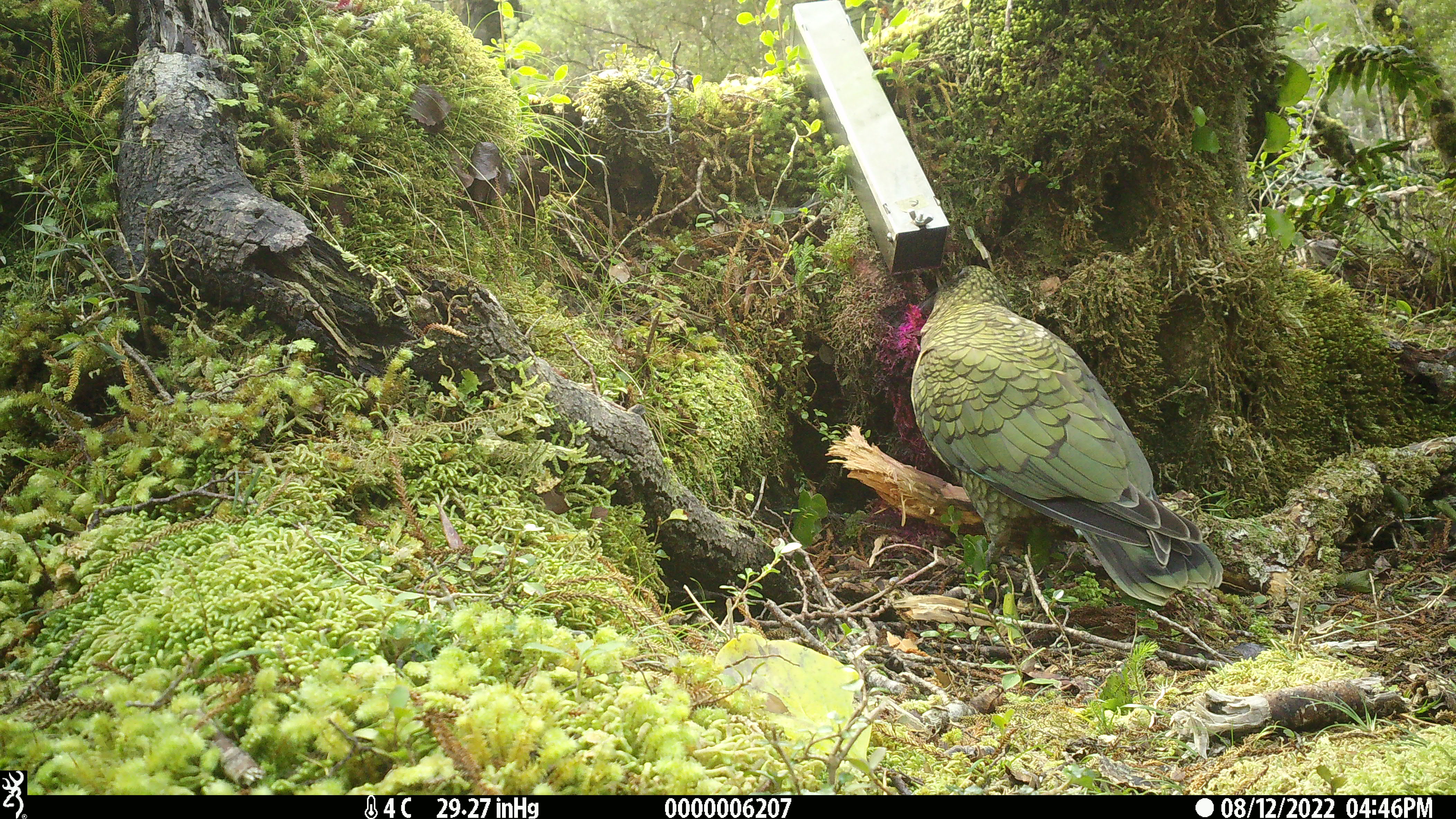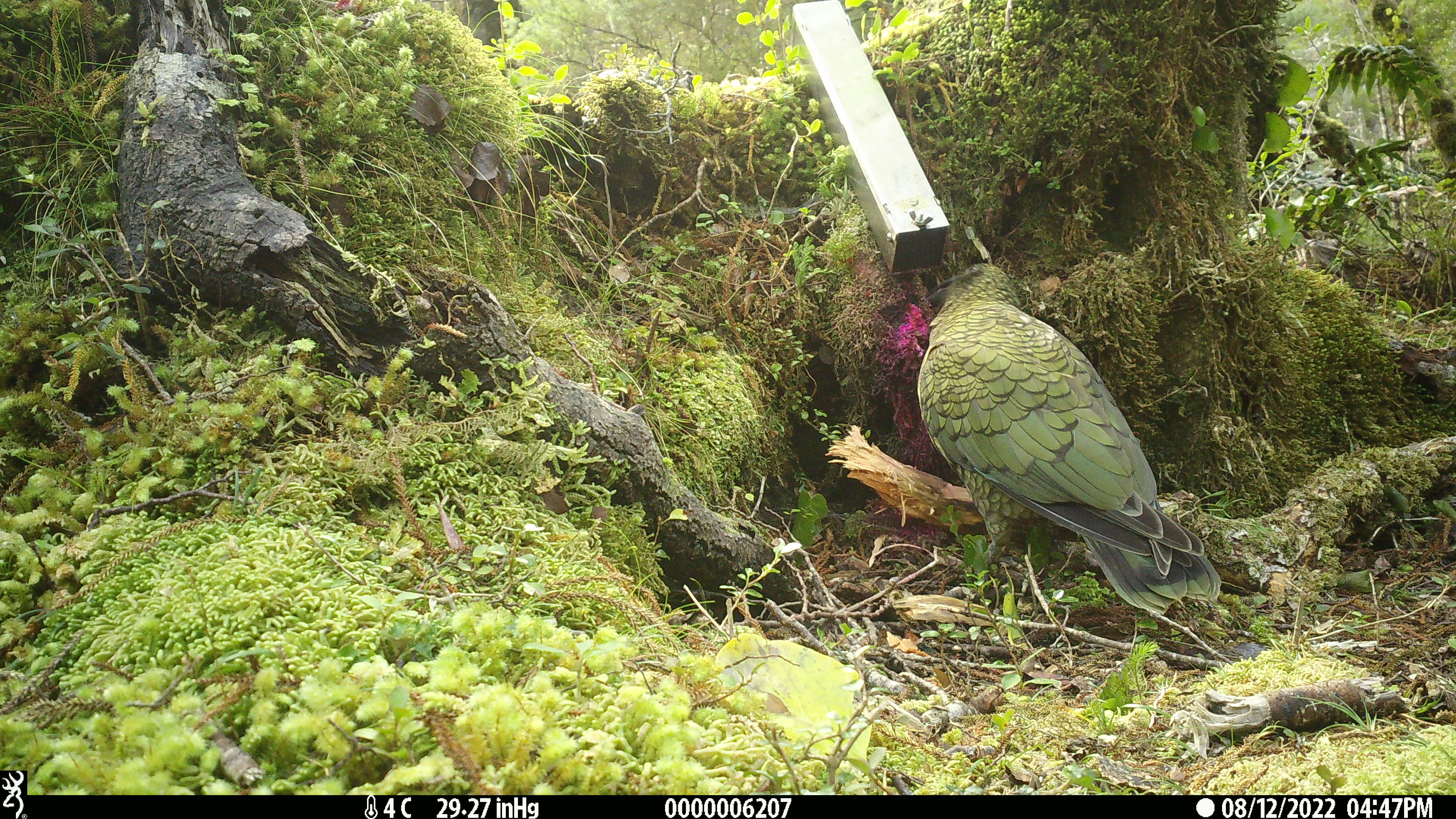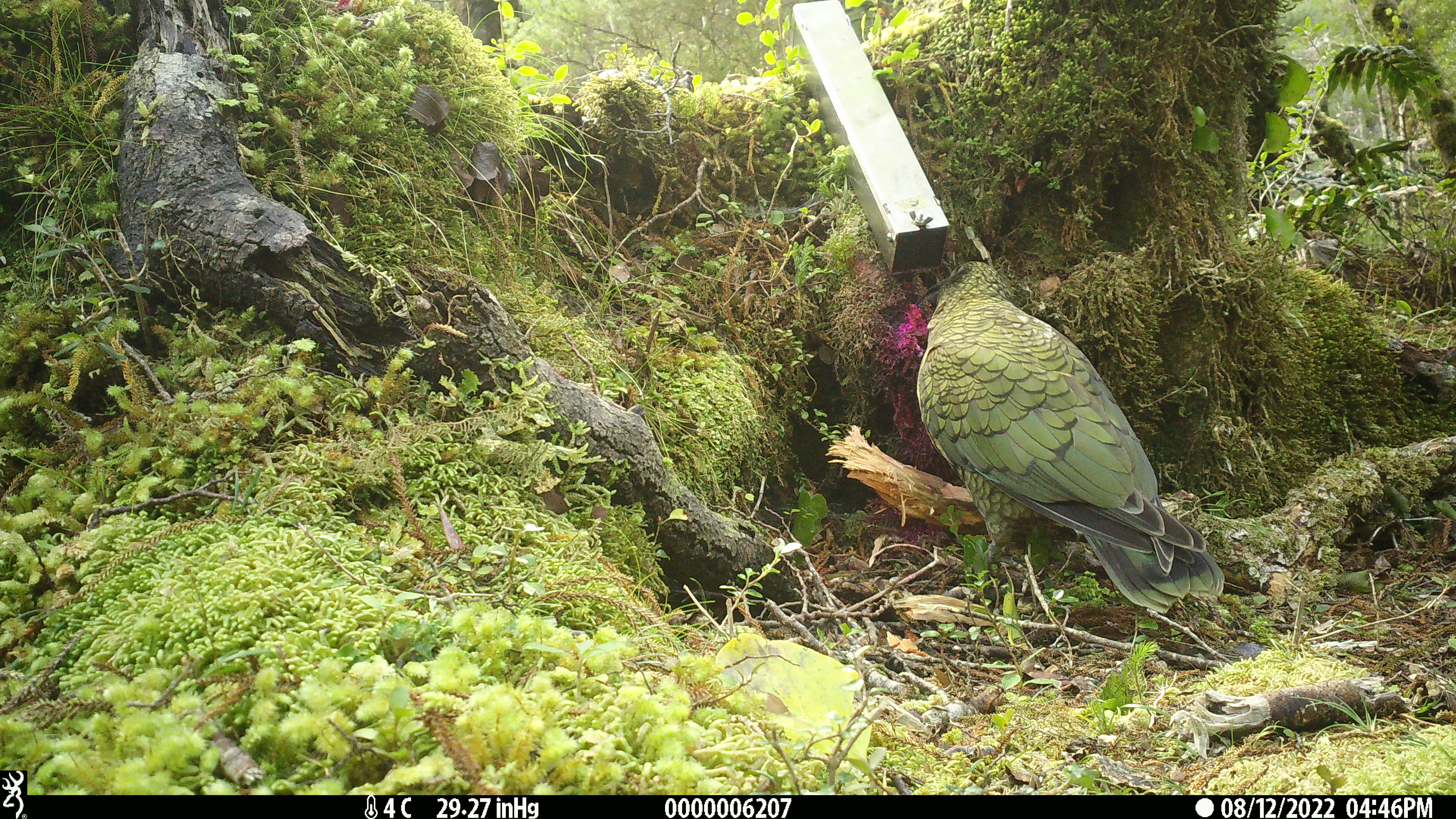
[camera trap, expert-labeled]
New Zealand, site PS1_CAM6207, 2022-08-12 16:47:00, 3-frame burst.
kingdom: Animalia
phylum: Chordata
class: Aves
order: Psittaciformes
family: Strigopidae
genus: Nestor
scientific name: Nestor notabilis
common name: kea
Kea (Nestor notabilis).